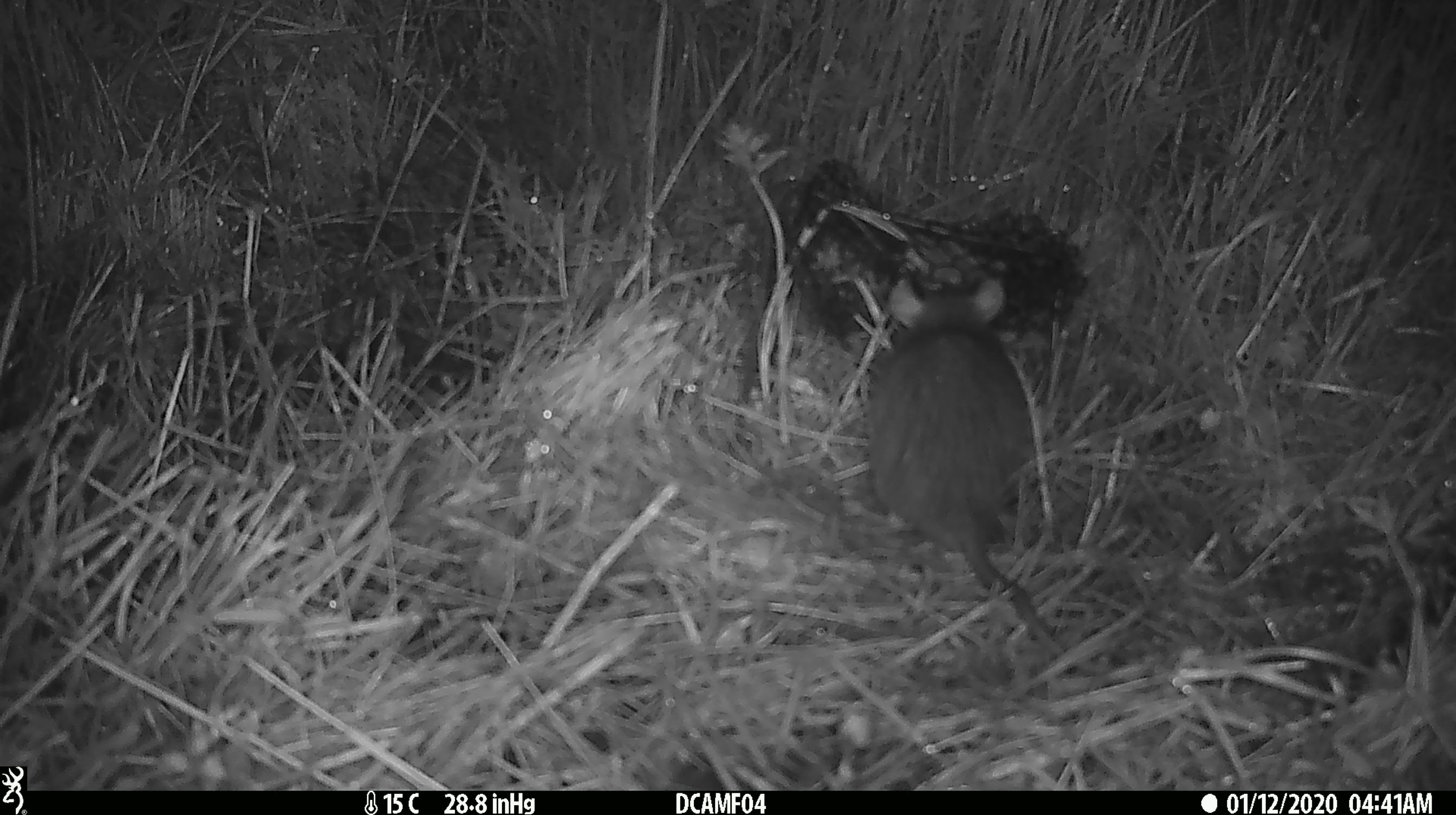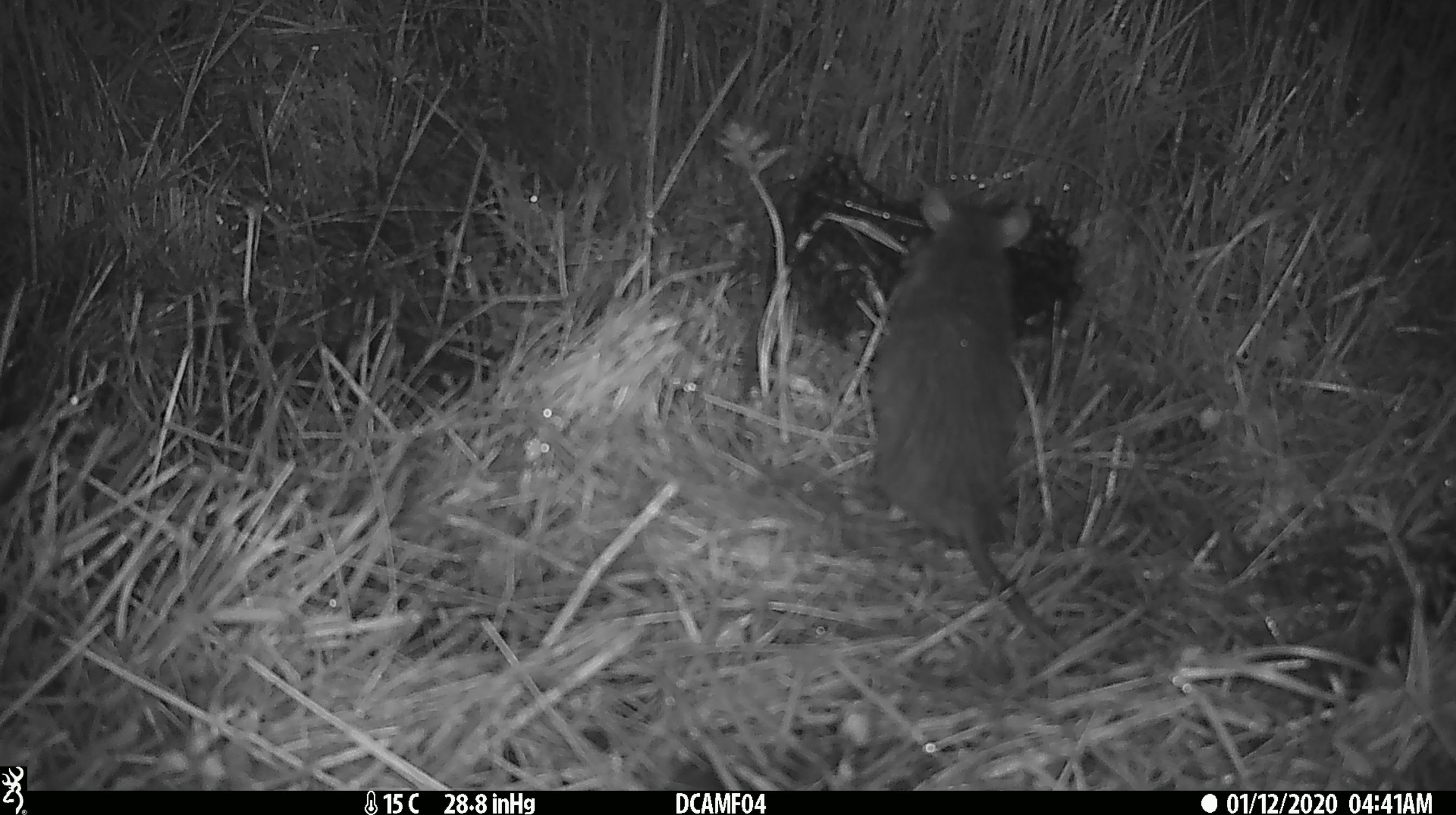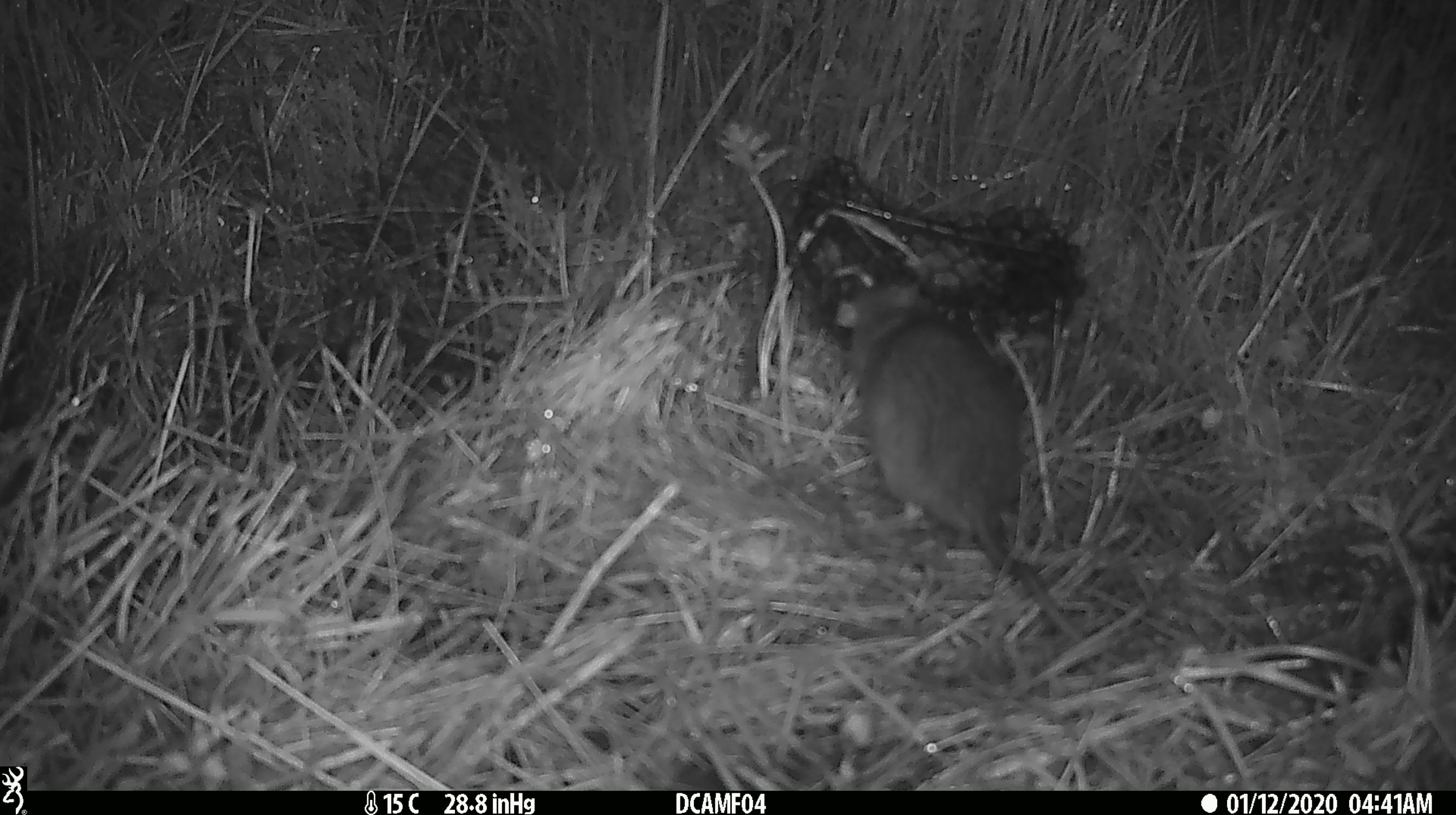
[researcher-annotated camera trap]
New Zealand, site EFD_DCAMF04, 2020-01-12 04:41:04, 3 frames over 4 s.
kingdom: Animalia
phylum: Chordata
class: Mammalia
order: Rodentia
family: Muridae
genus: Rattus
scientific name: Rattus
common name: rat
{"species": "rat (Rattus)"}